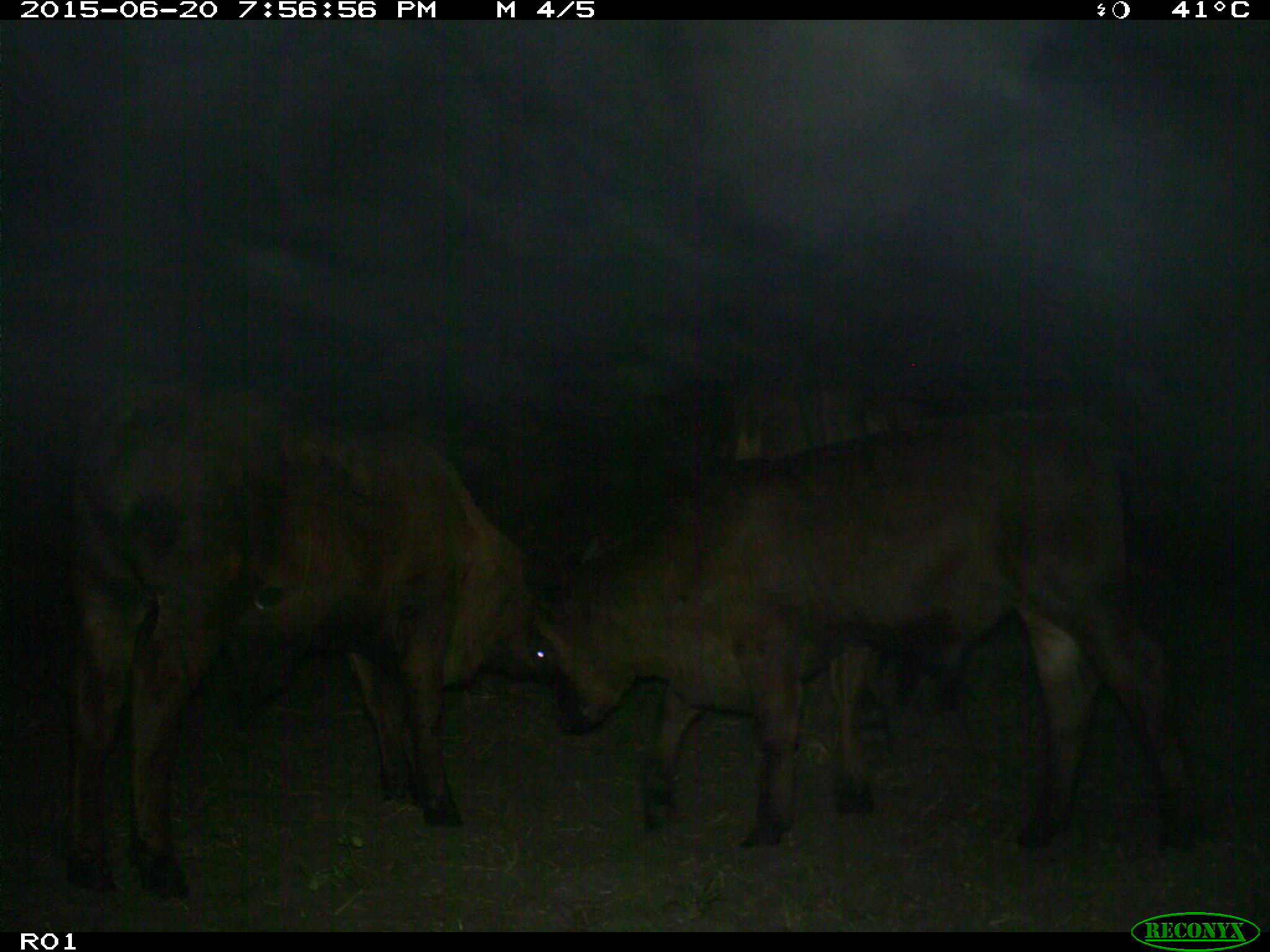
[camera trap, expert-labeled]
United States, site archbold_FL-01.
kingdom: Animalia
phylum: Chordata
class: Mammalia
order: Artiodactyla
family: Bovidae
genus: Bos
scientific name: Bos taurus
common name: domestic cow